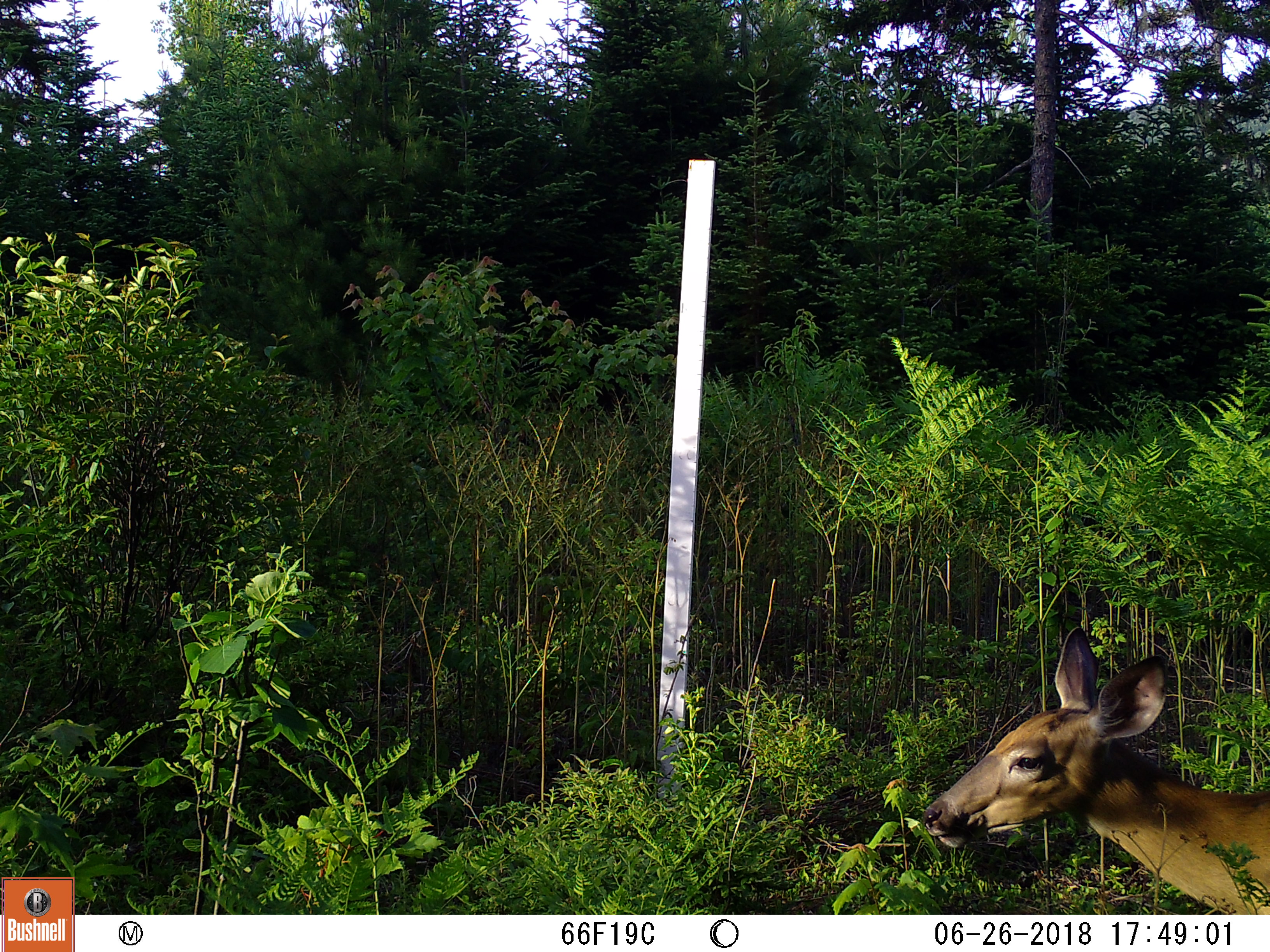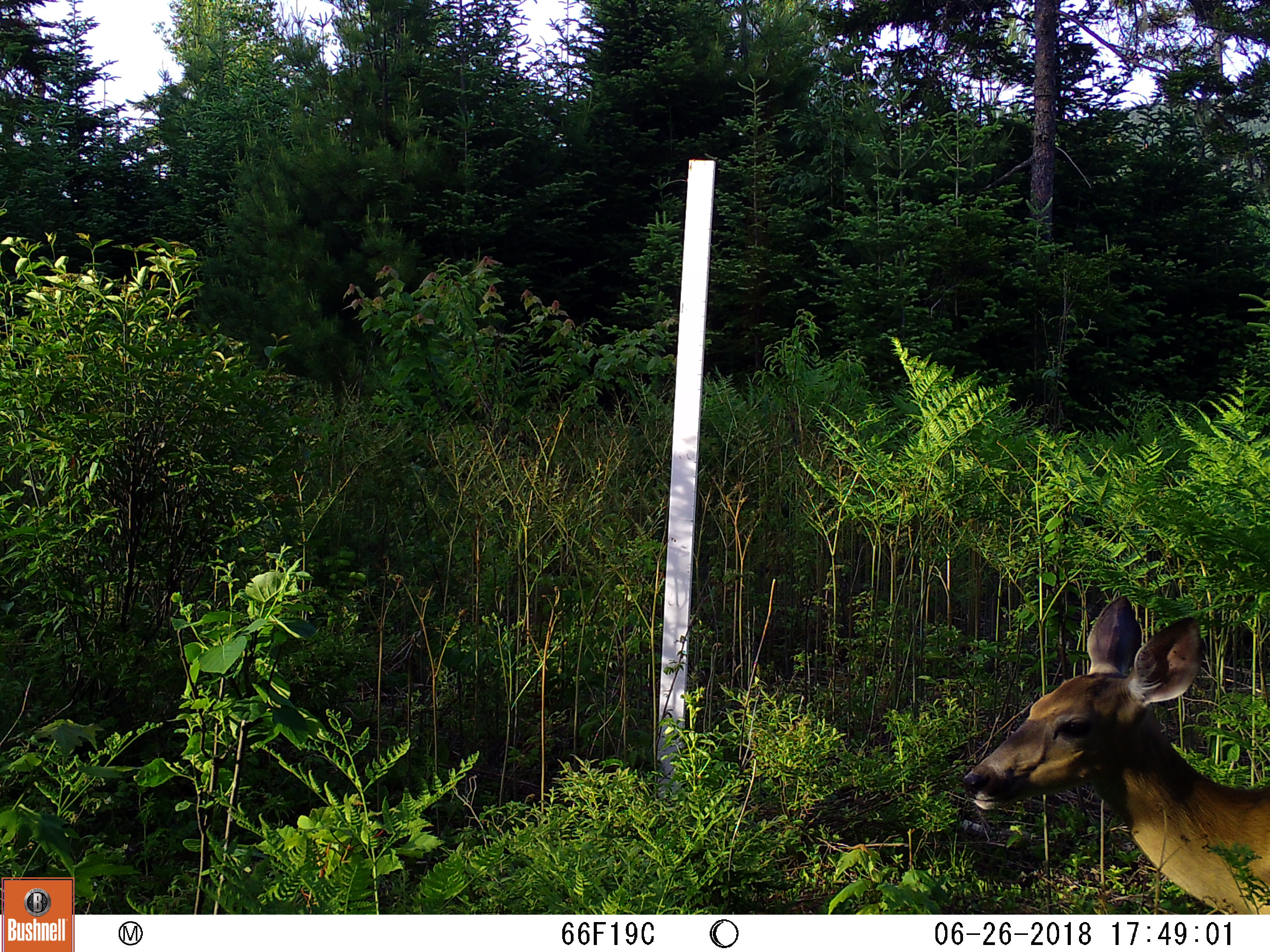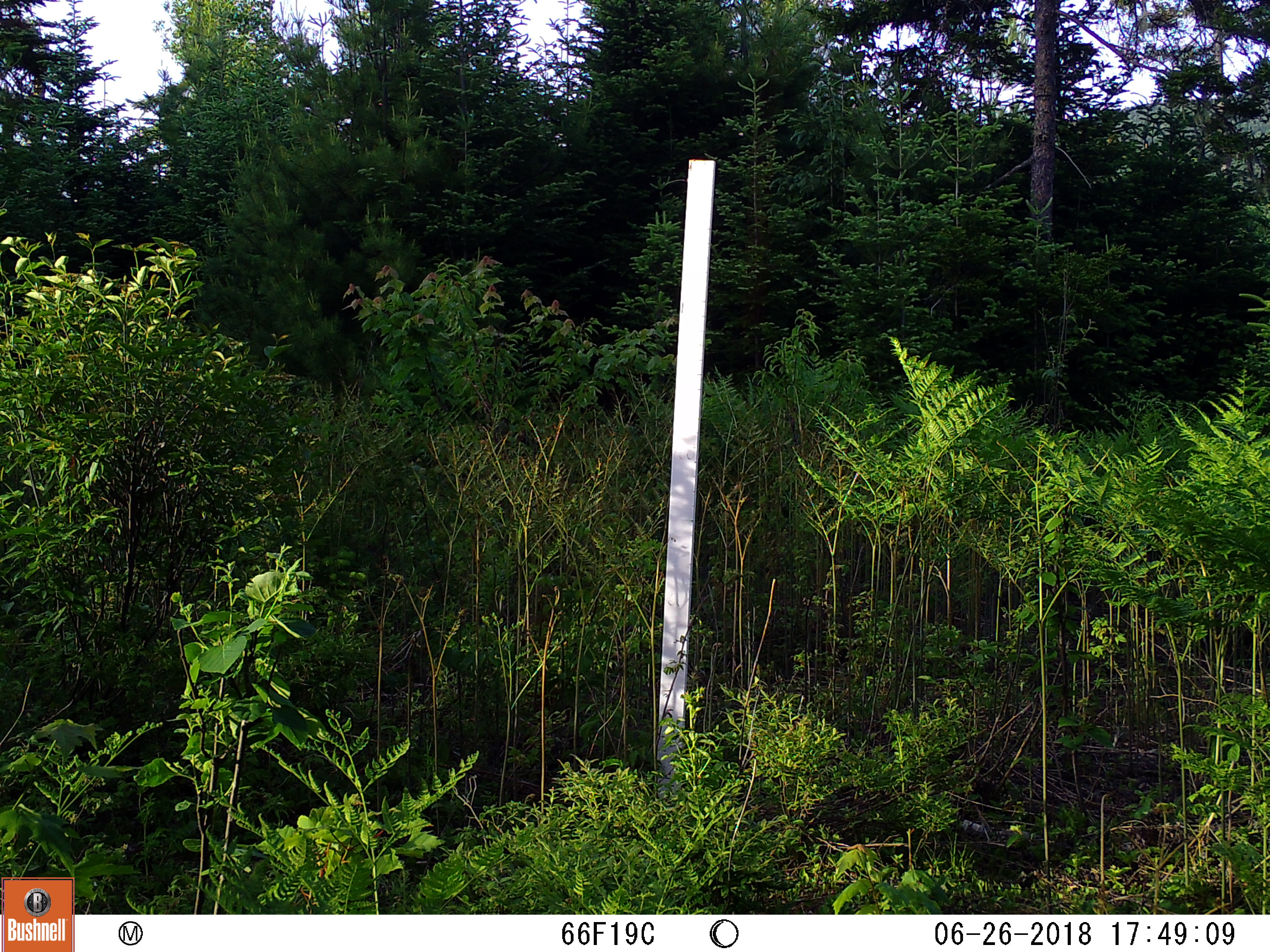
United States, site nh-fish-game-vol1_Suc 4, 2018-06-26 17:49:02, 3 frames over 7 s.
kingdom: Animalia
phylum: Chordata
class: Mammalia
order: Artiodactyla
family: Cervidae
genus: Odocoileus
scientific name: Odocoileus virginianus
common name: white-tailed deer